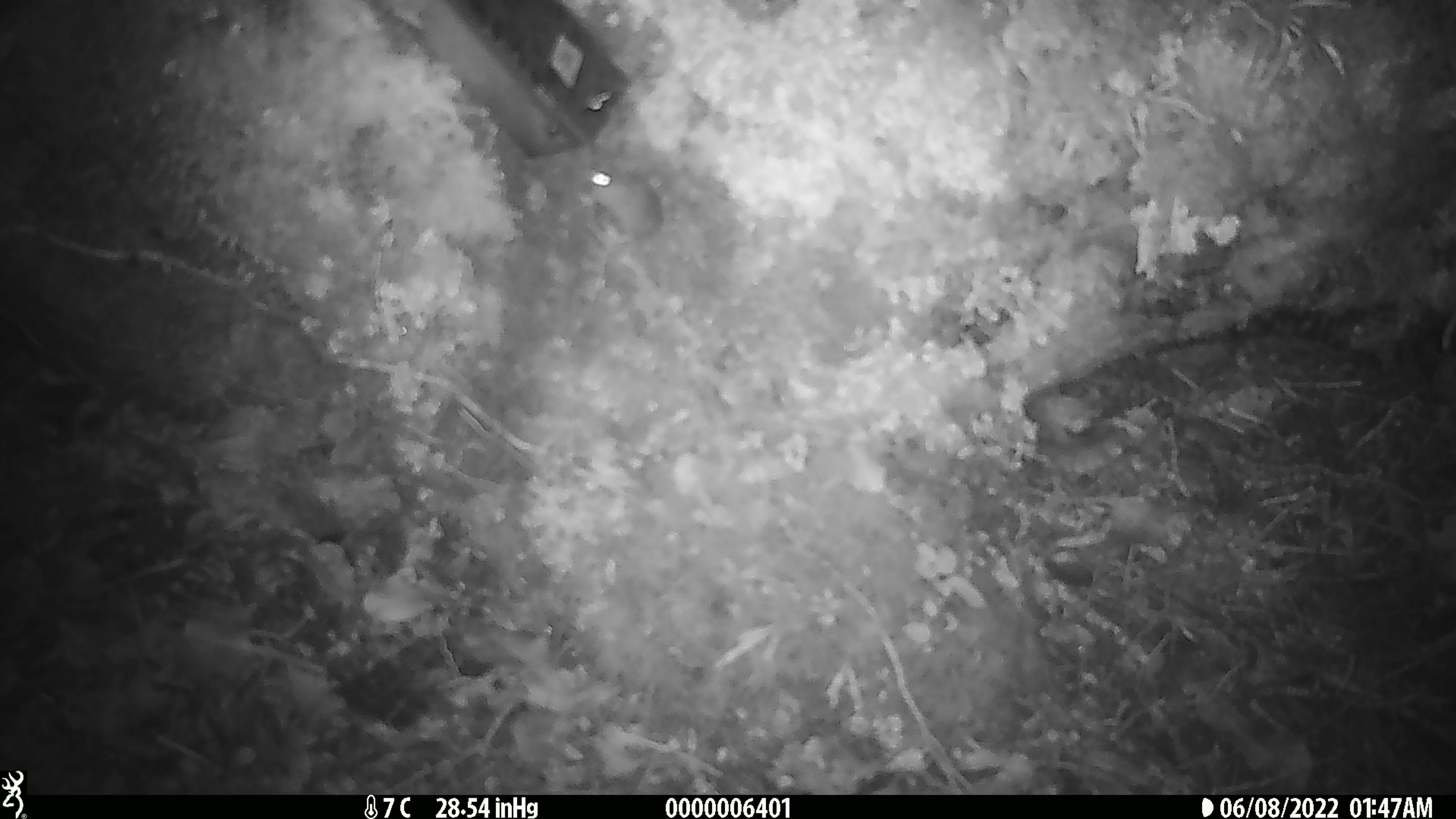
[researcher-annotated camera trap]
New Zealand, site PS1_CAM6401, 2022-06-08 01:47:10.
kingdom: Animalia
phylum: Chordata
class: Mammalia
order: Rodentia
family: Muridae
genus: Mus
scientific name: Mus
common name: mouse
Mouse (Mus).